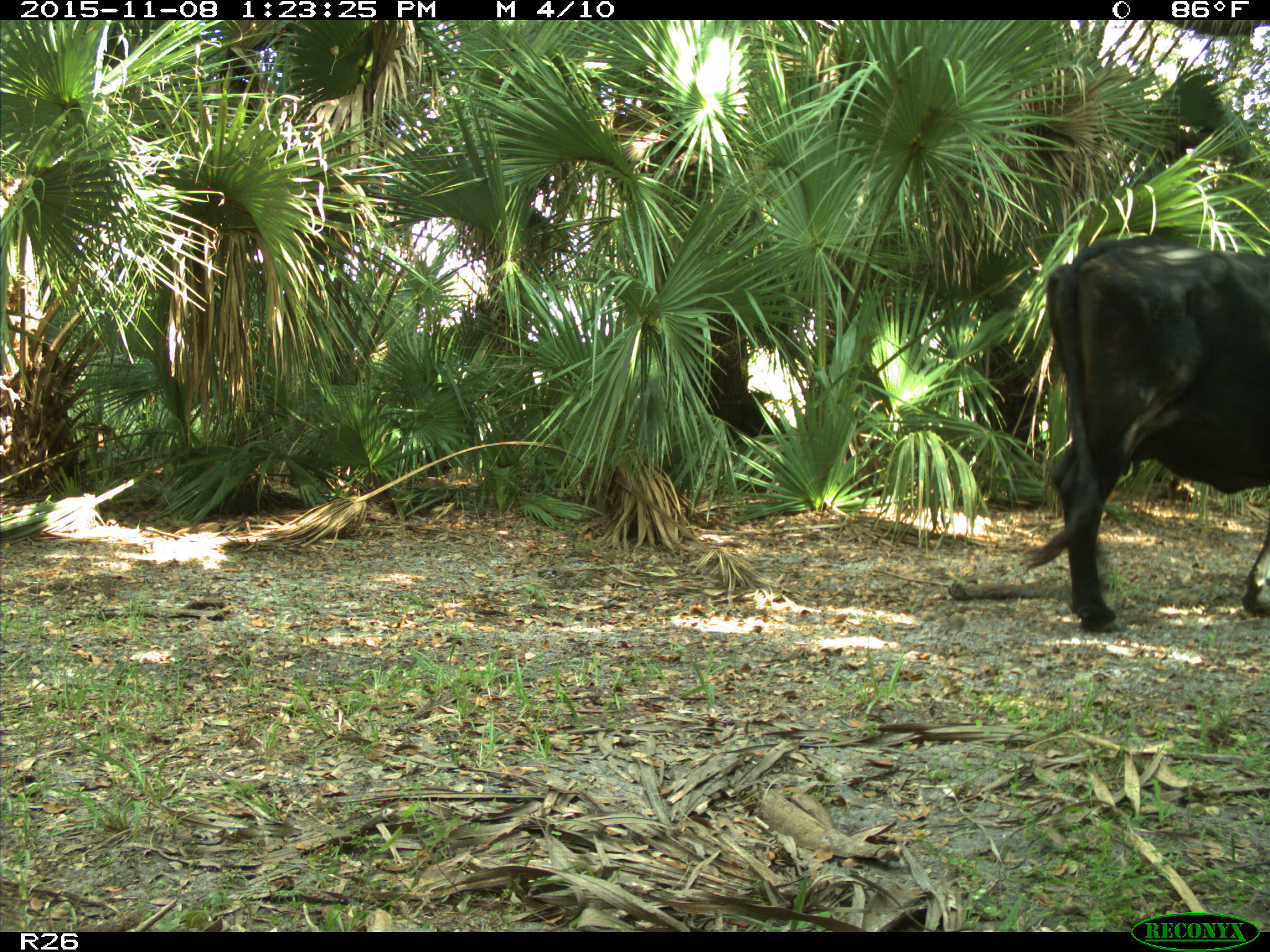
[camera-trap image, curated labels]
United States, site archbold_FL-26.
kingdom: Animalia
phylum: Chordata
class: Mammalia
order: Artiodactyla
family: Bovidae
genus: Bos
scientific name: Bos taurus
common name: domestic cow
Bos taurus (domestic cow).